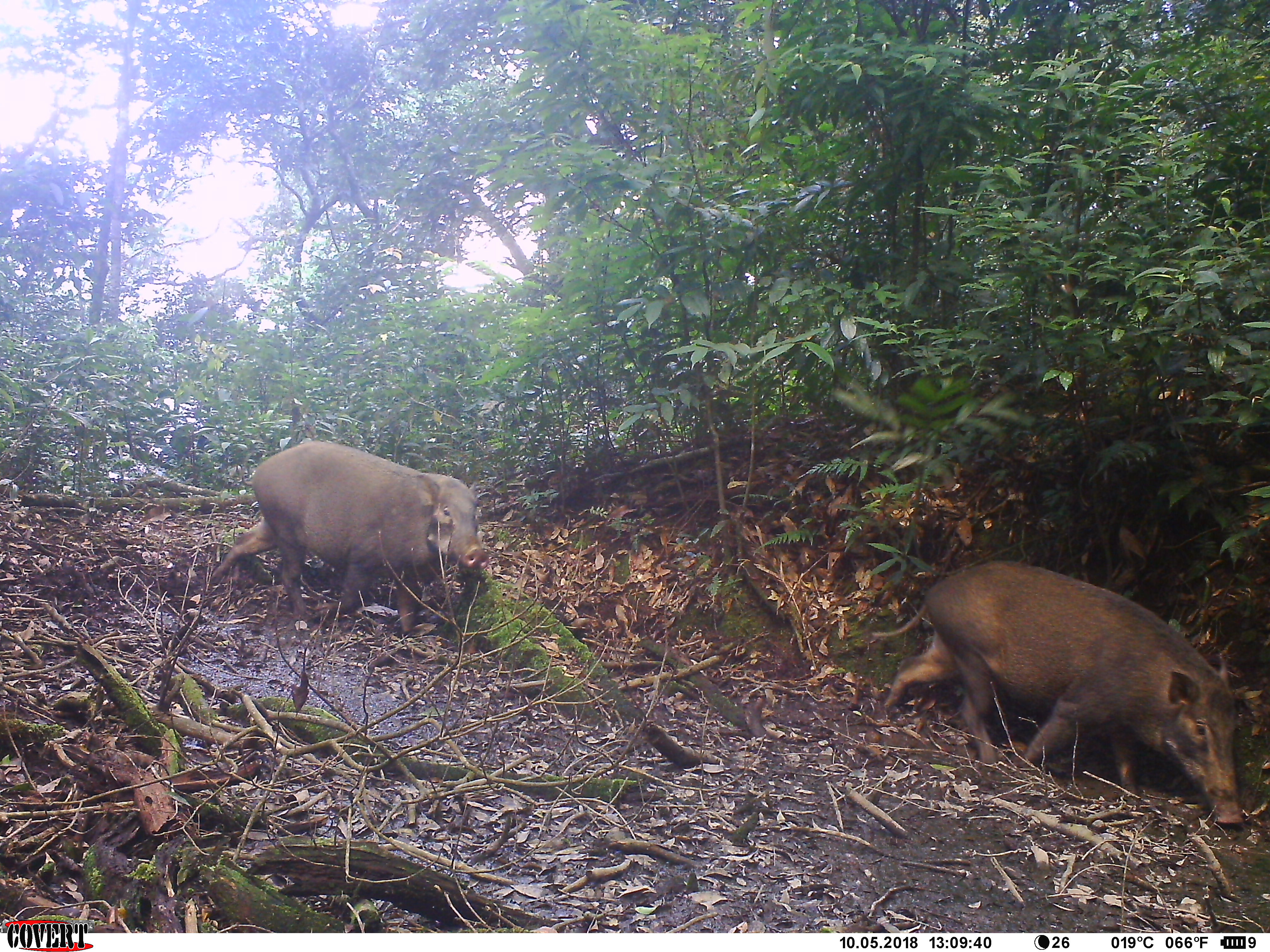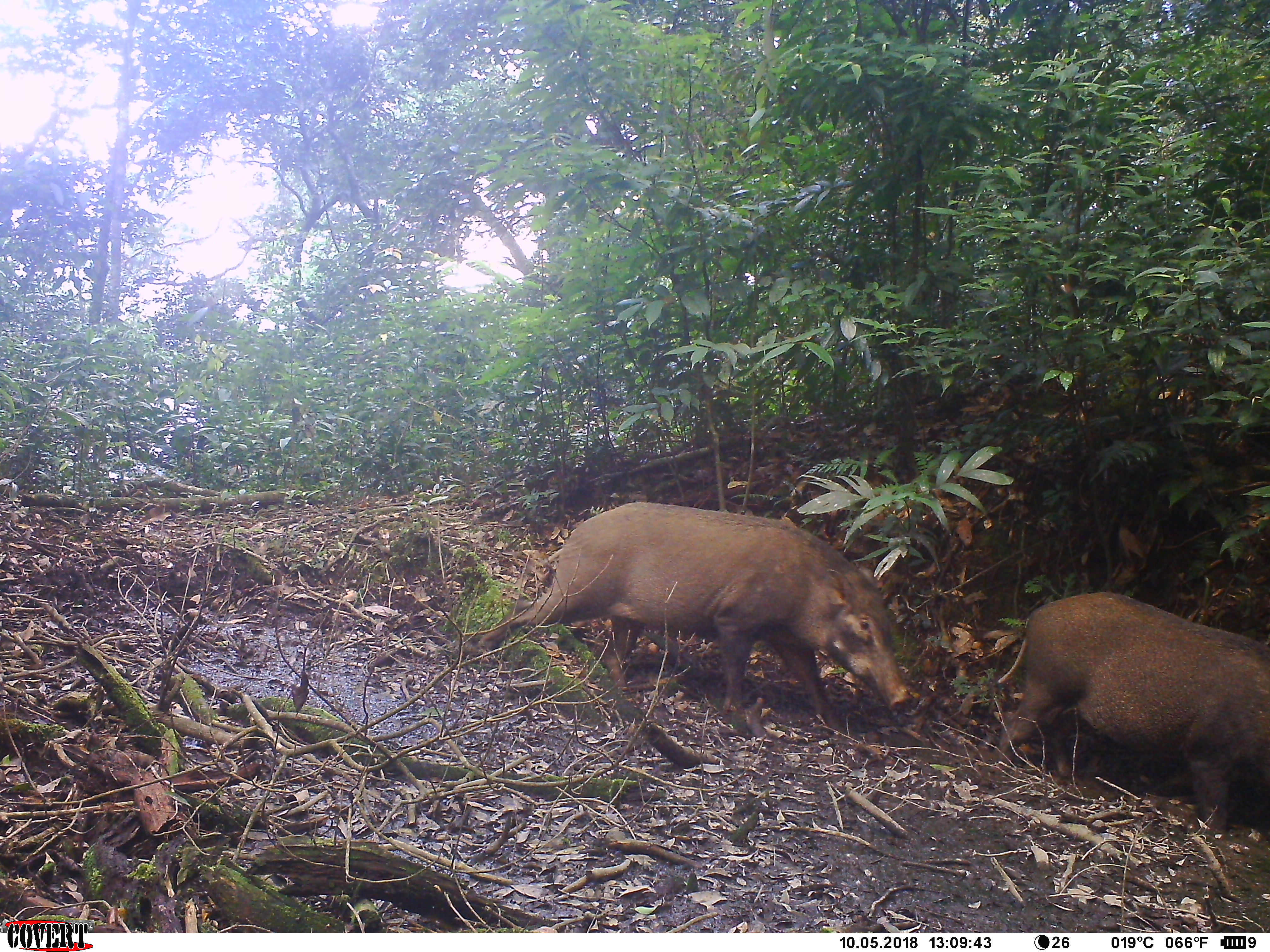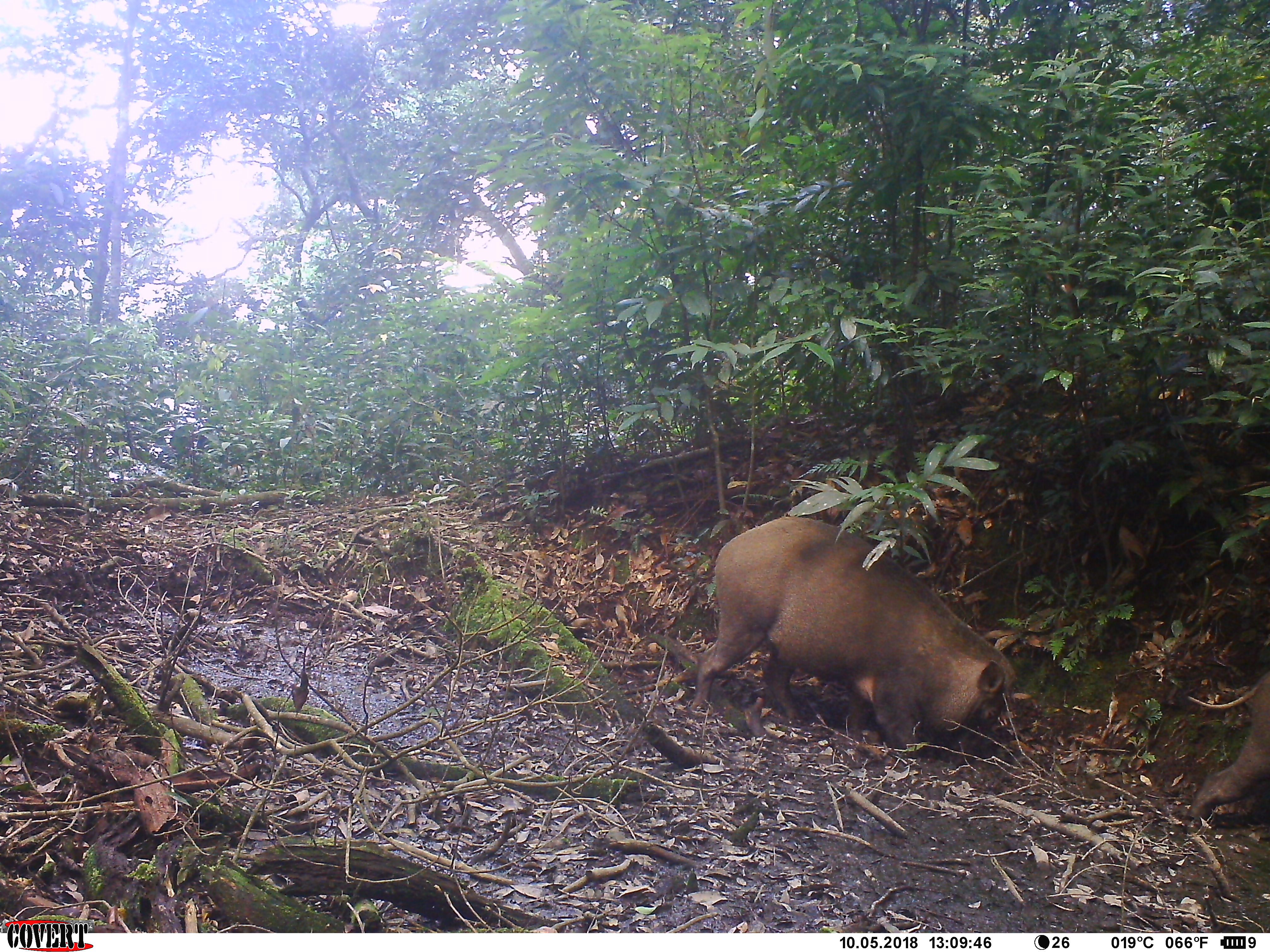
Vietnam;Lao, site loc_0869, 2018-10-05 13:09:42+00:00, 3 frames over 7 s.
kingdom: Animalia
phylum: Chordata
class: Mammalia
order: Artiodactyla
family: Suidae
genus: Sus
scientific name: Sus scrofa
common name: eurasian wild pig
Eurasian wild pig (Sus scrofa). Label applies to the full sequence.